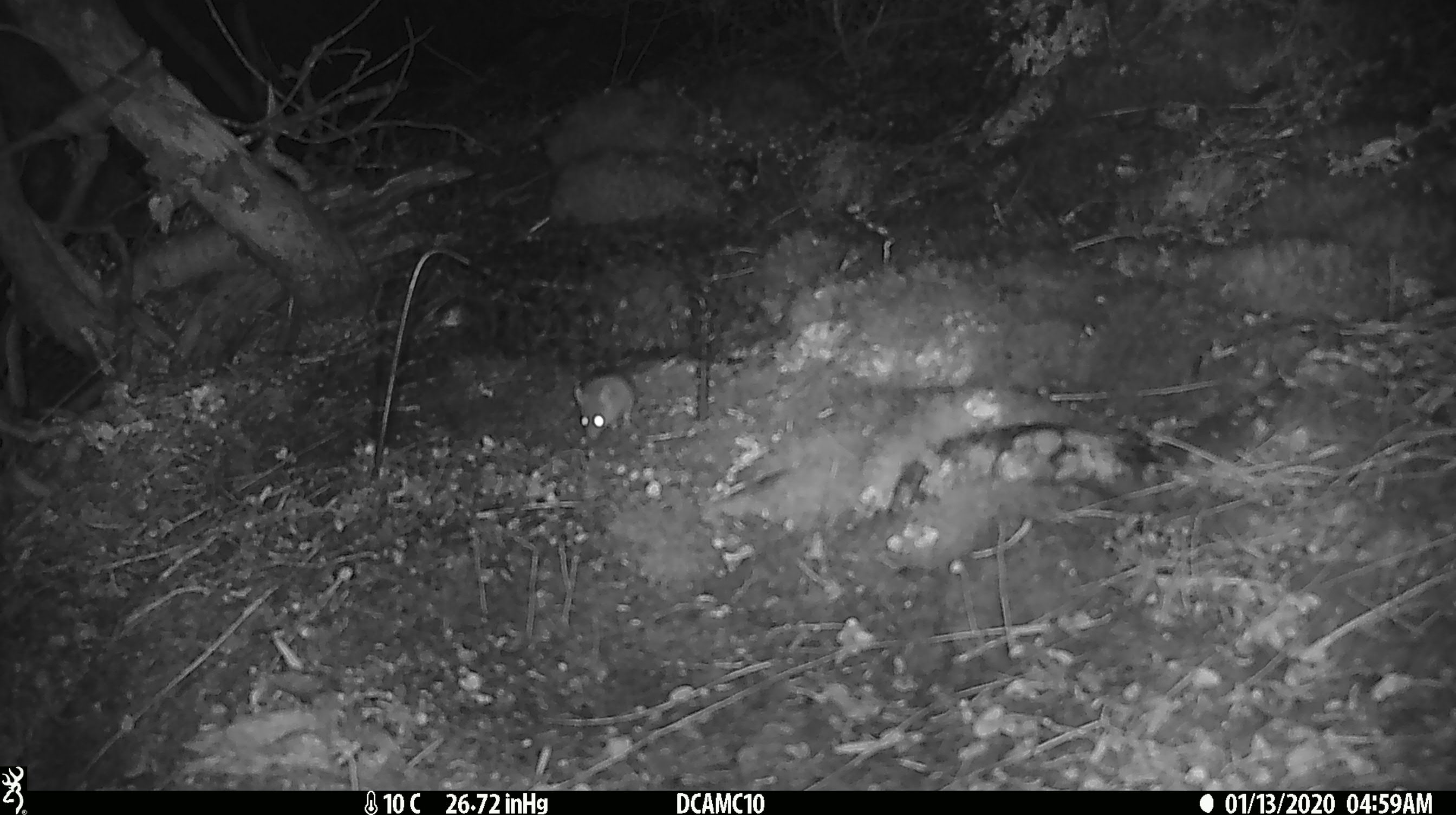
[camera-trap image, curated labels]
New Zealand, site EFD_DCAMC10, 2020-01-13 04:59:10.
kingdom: Animalia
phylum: Chordata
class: Mammalia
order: Rodentia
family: Muridae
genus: Mus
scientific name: Mus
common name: mouse